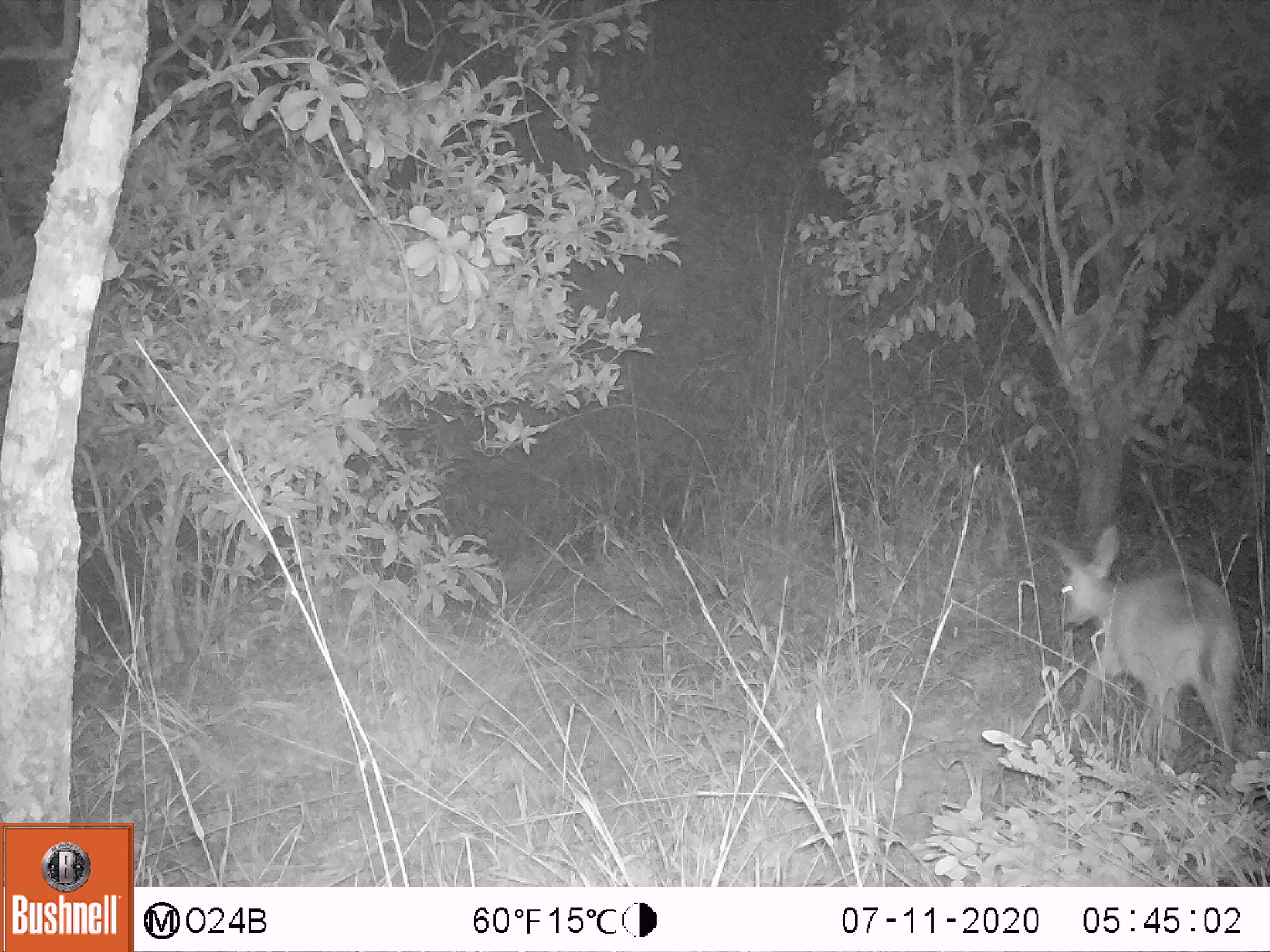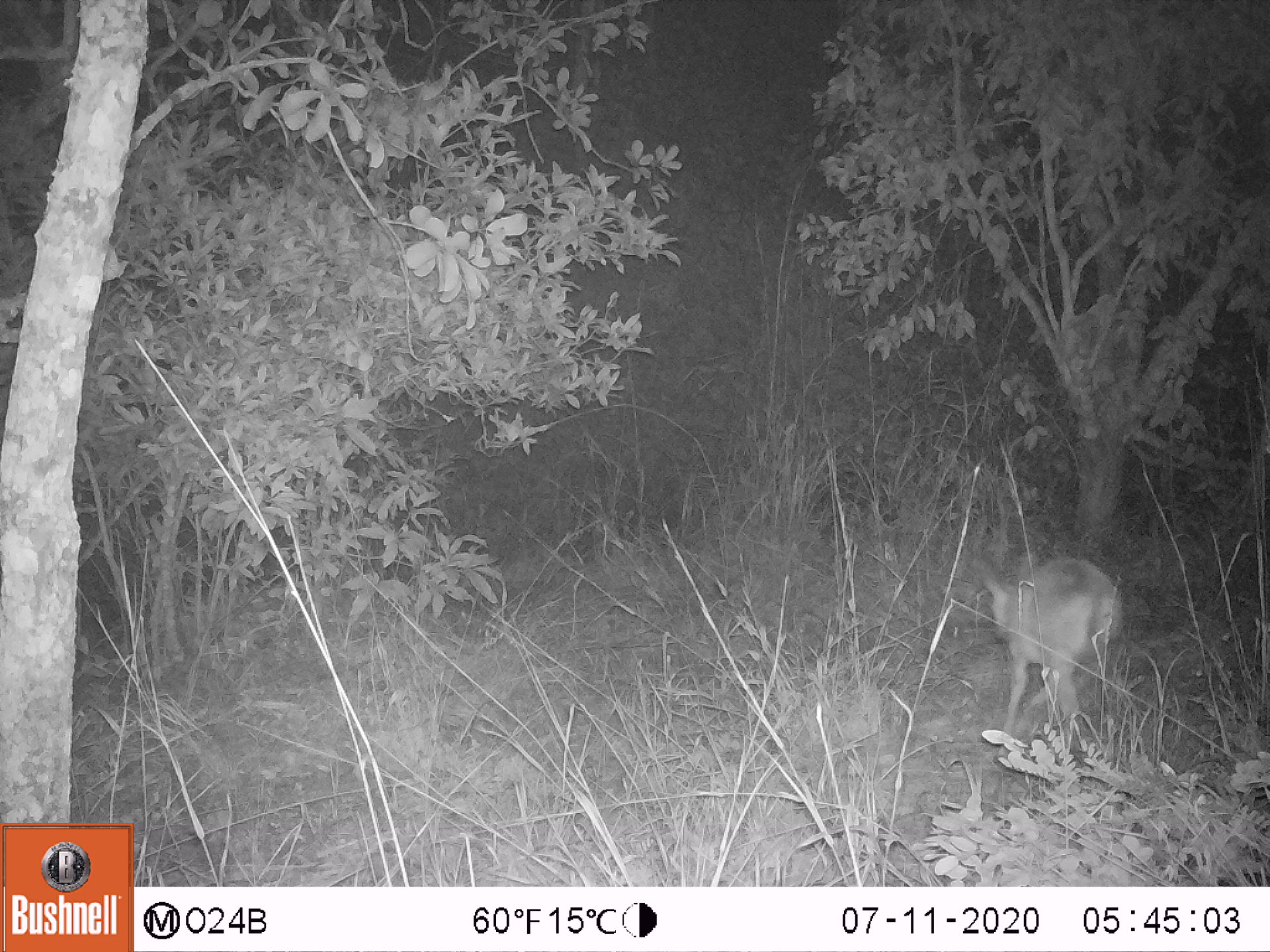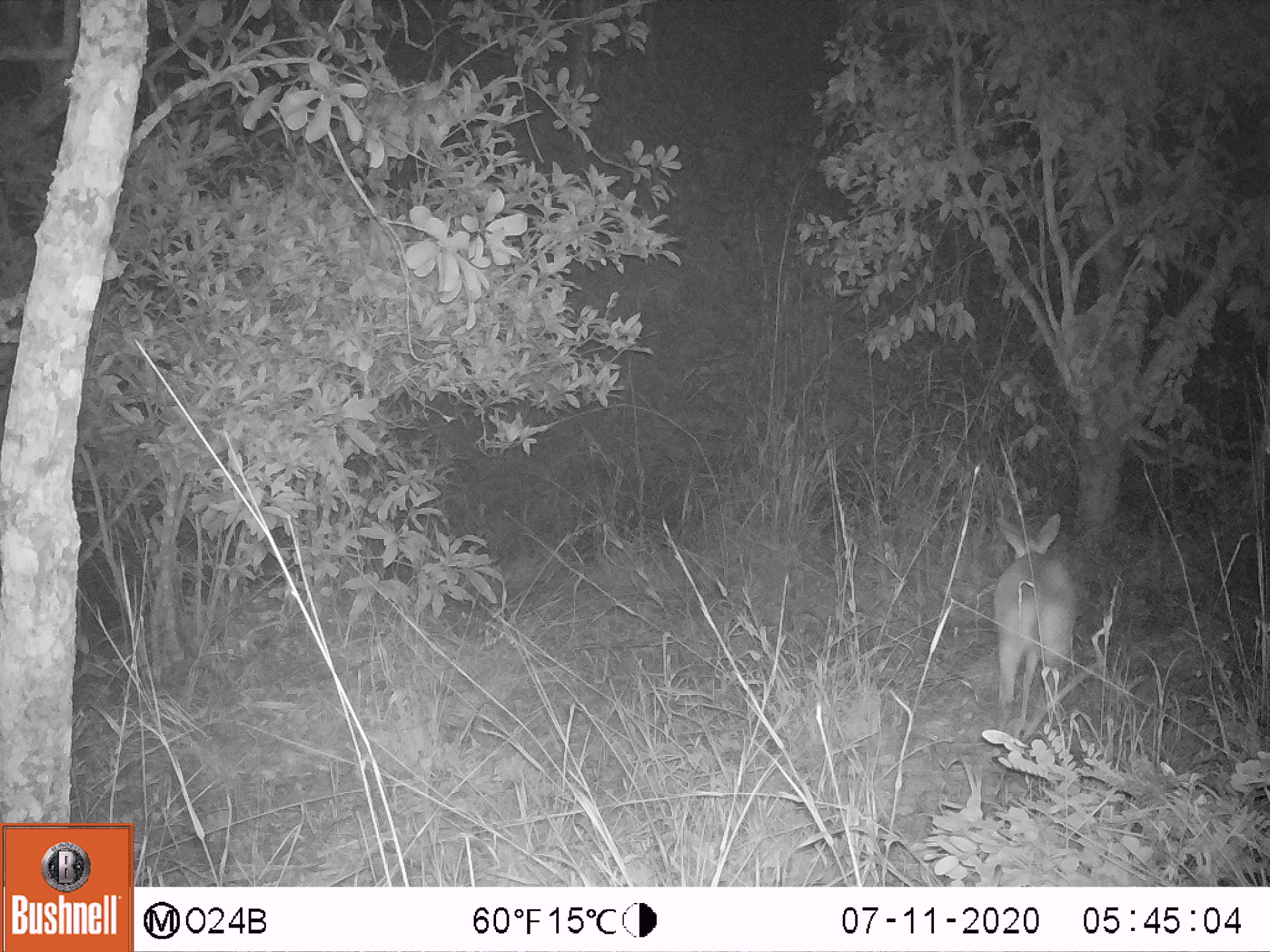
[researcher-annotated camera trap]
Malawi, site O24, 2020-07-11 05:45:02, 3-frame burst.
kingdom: Animalia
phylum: Chordata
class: Mammalia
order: Artiodactyla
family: Bovidae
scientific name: Antilopinae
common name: small antelope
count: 1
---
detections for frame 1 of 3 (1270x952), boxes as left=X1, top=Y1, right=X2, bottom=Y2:
small antelope: left=1033, top=522, right=1249, bottom=809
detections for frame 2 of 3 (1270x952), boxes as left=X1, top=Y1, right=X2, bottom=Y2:
small antelope: left=966, top=543, right=1133, bottom=772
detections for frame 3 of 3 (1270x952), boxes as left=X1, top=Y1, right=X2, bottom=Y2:
small antelope: left=969, top=502, right=1089, bottom=751